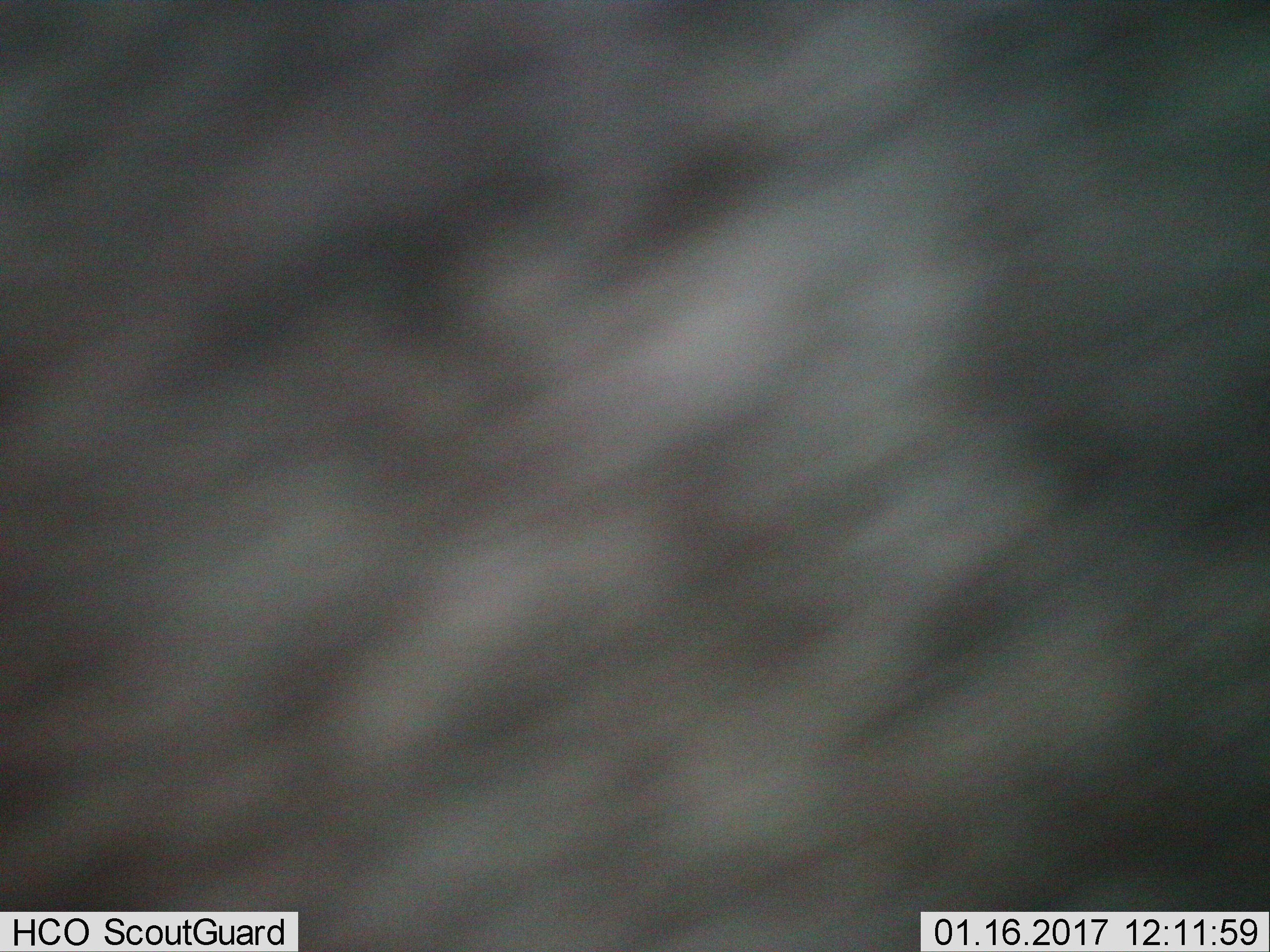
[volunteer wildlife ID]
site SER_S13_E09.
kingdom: Animalia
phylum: Chordata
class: Mammalia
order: Artiodactyla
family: Bovidae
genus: Connochaetes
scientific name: Connochaetes taurinus taurinus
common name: blue wildebeest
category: wildebeestblue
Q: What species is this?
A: Wildebeestblue (blue wildebeest) (Connochaetes taurinus taurinus).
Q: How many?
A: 1.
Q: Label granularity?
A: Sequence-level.